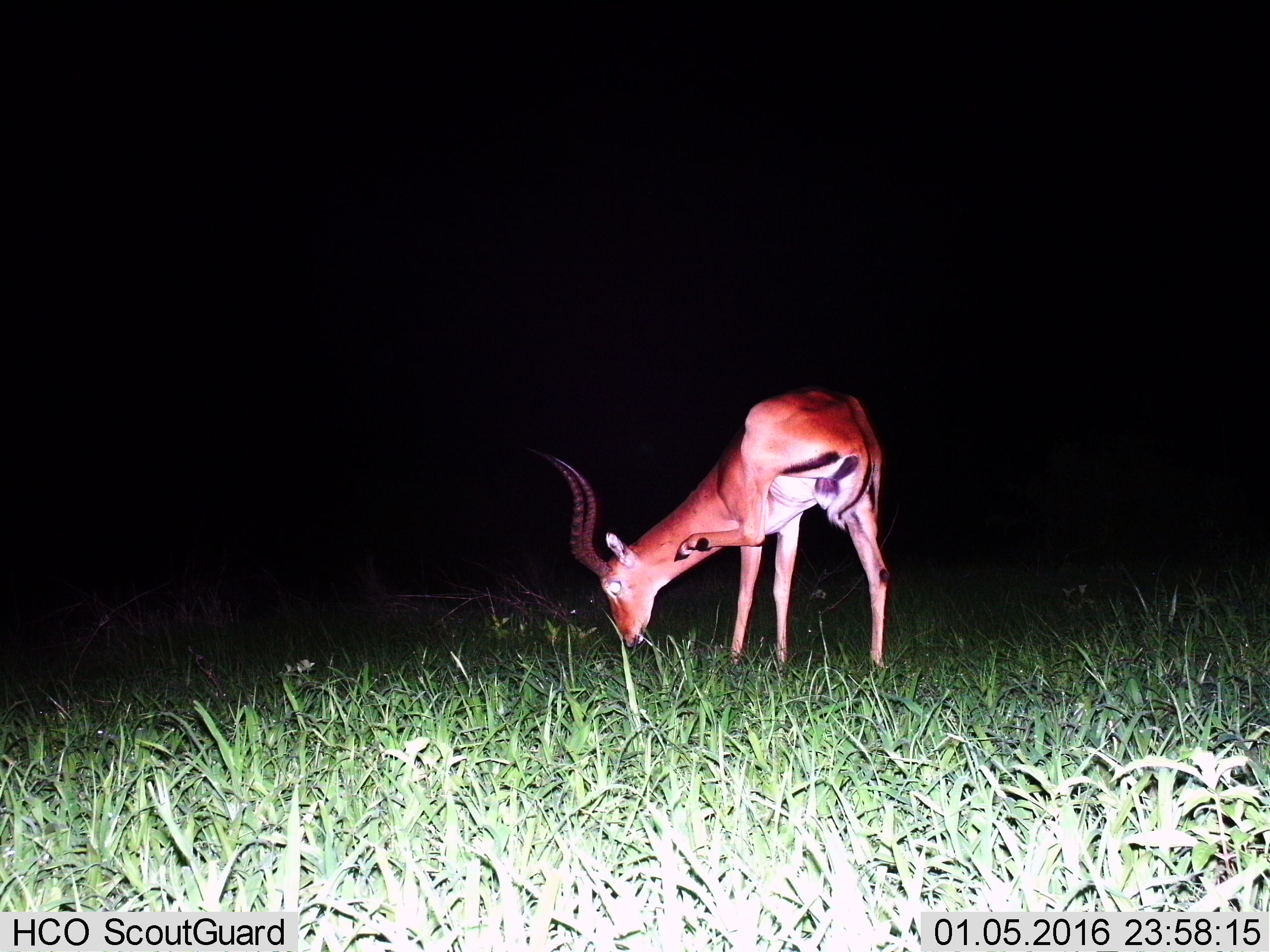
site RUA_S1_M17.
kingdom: Animalia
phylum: Chordata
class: Mammalia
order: Artiodactyla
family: Bovidae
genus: Aepyceros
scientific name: Aepyceros melampus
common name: impala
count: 1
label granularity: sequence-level